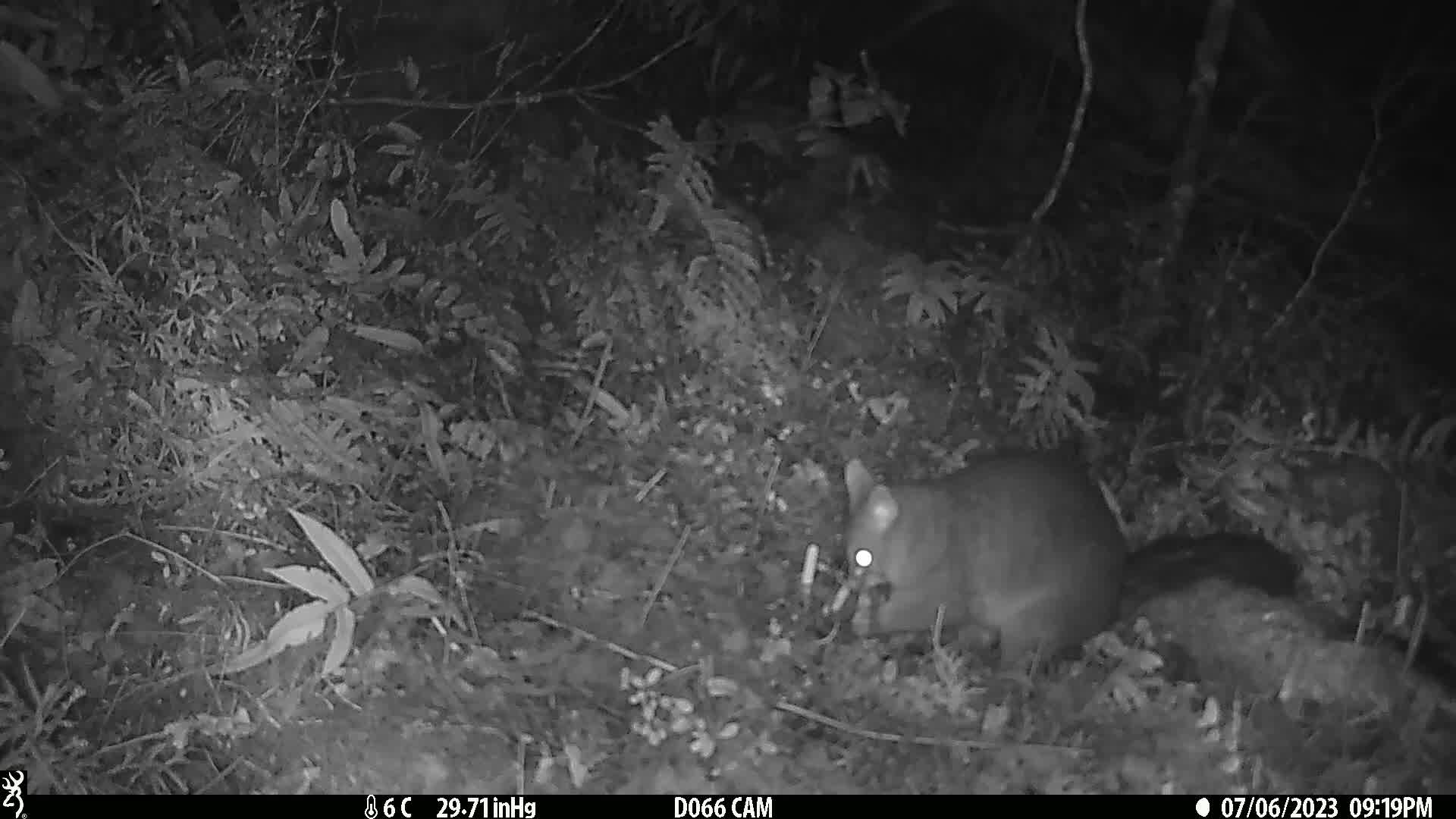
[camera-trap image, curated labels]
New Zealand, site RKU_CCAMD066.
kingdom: Animalia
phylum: Chordata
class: Mammalia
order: Diprotodontia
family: Phalangeridae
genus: Trichosurus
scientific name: Trichosurus vulpecula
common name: common brushtail possum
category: possum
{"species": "possum (common brushtail possum) (Trichosurus vulpecula)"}